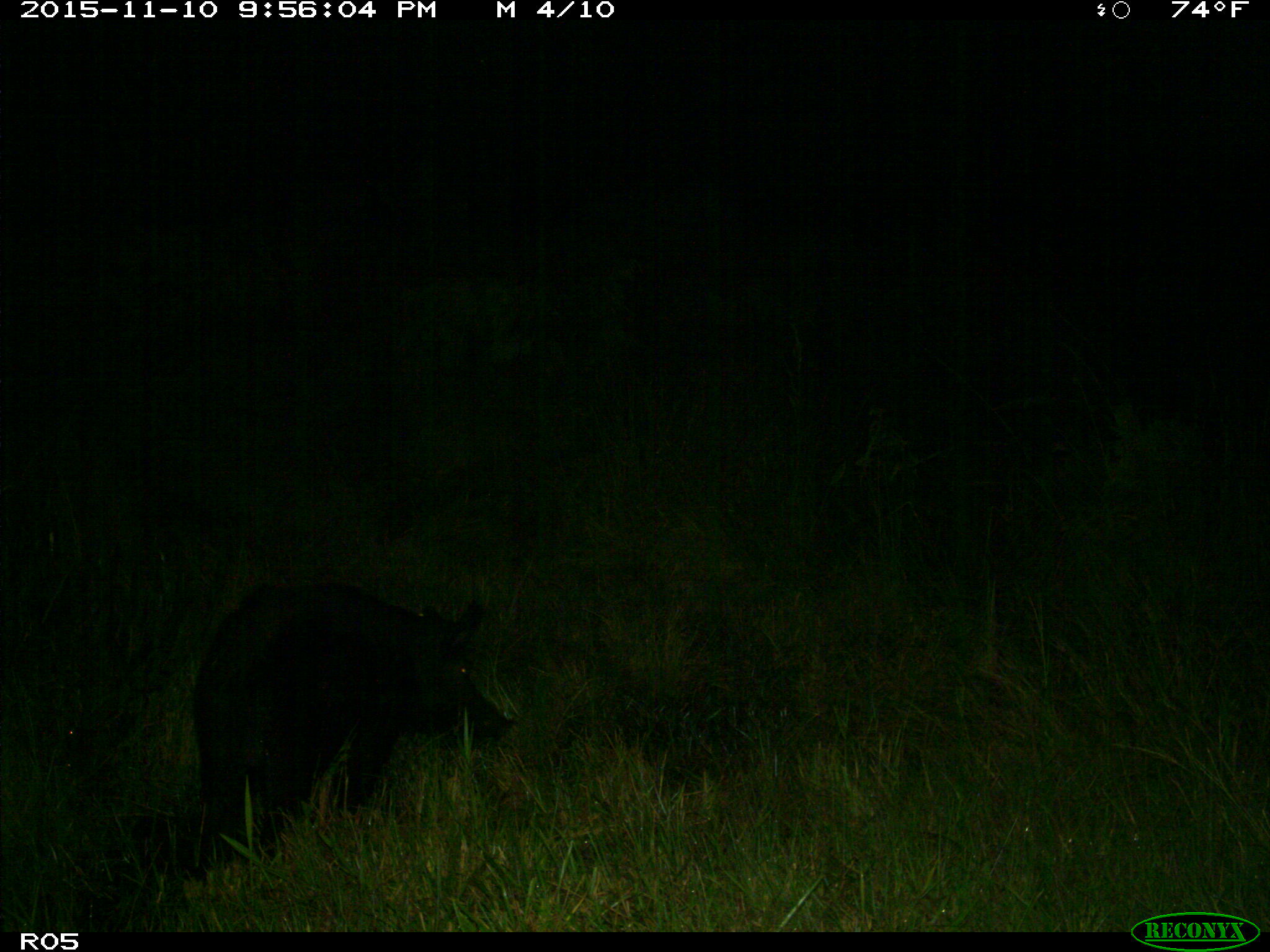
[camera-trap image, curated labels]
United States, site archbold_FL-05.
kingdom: Animalia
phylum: Chordata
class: Mammalia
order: Artiodactyla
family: Suidae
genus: Sus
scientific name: Sus scrofa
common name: wild boar